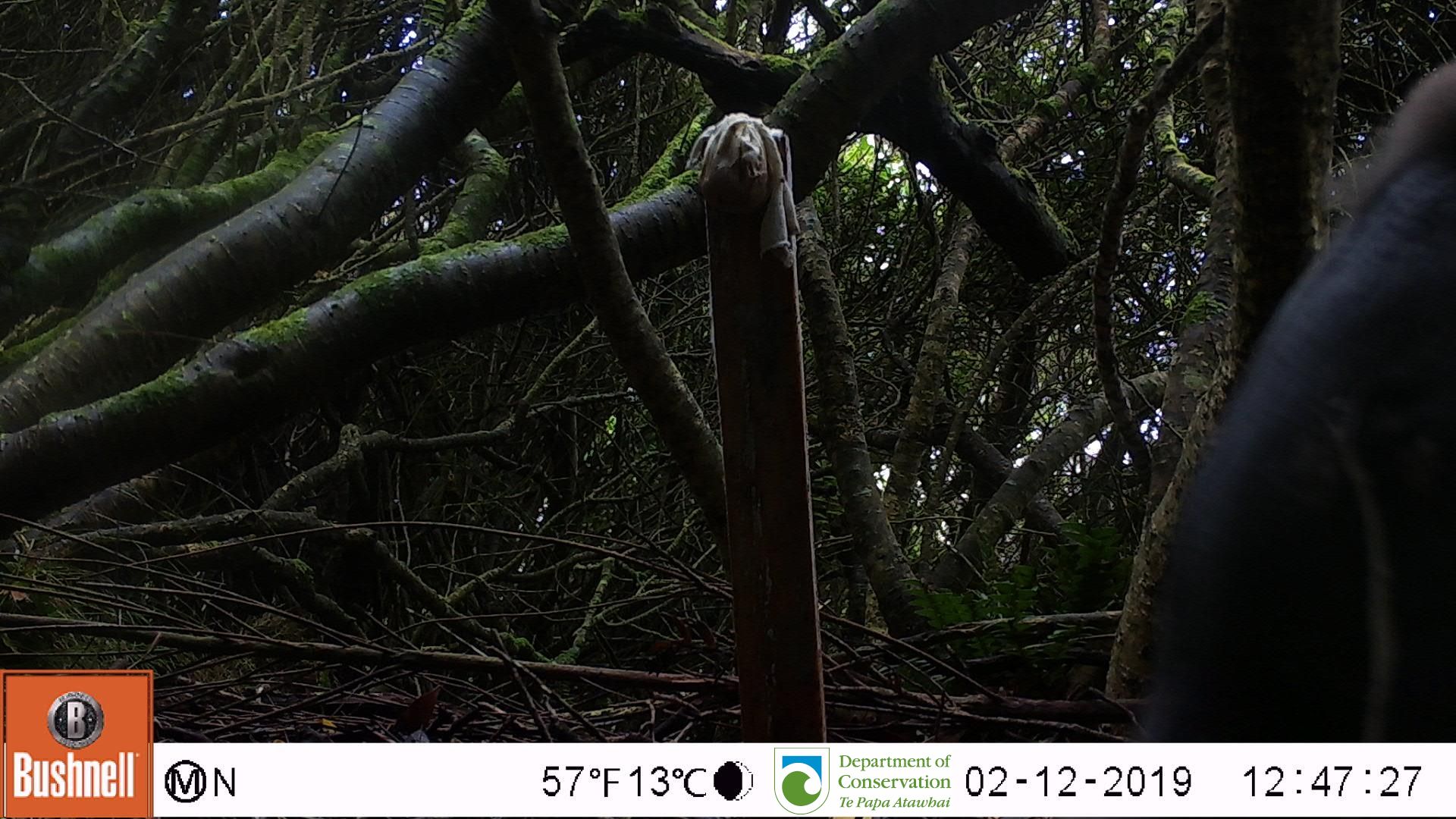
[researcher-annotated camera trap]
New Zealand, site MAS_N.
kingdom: Animalia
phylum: Chordata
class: Aves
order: Sphenisciformes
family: Spheniscidae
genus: Megadyptes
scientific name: Megadyptes antipodes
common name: yellow-eyed penguin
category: yellow eyed penguin